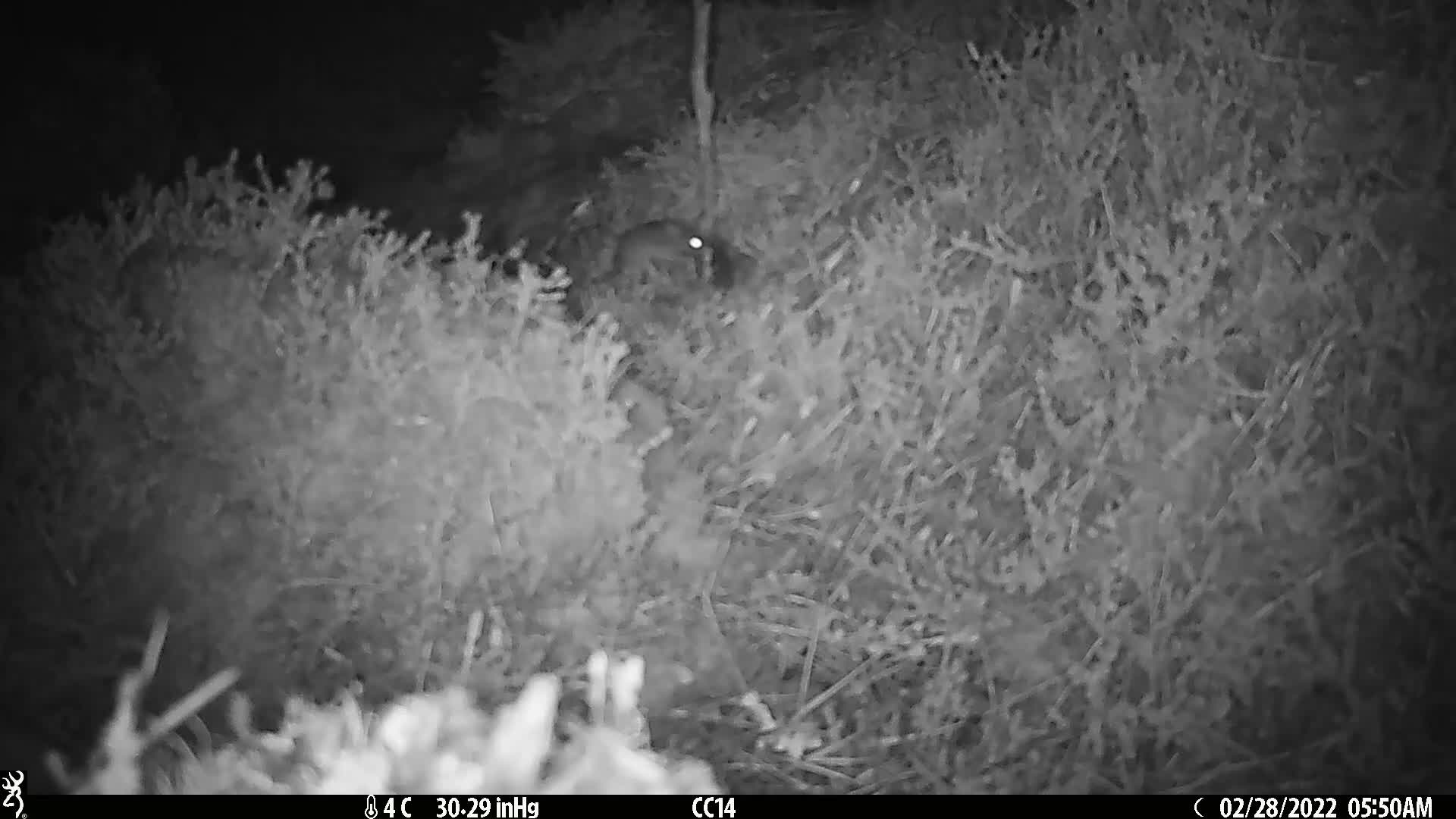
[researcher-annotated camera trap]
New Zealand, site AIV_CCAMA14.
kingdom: Animalia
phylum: Chordata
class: Mammalia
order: Rodentia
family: Muridae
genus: Mus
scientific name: Mus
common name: mouse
Mouse (Mus).